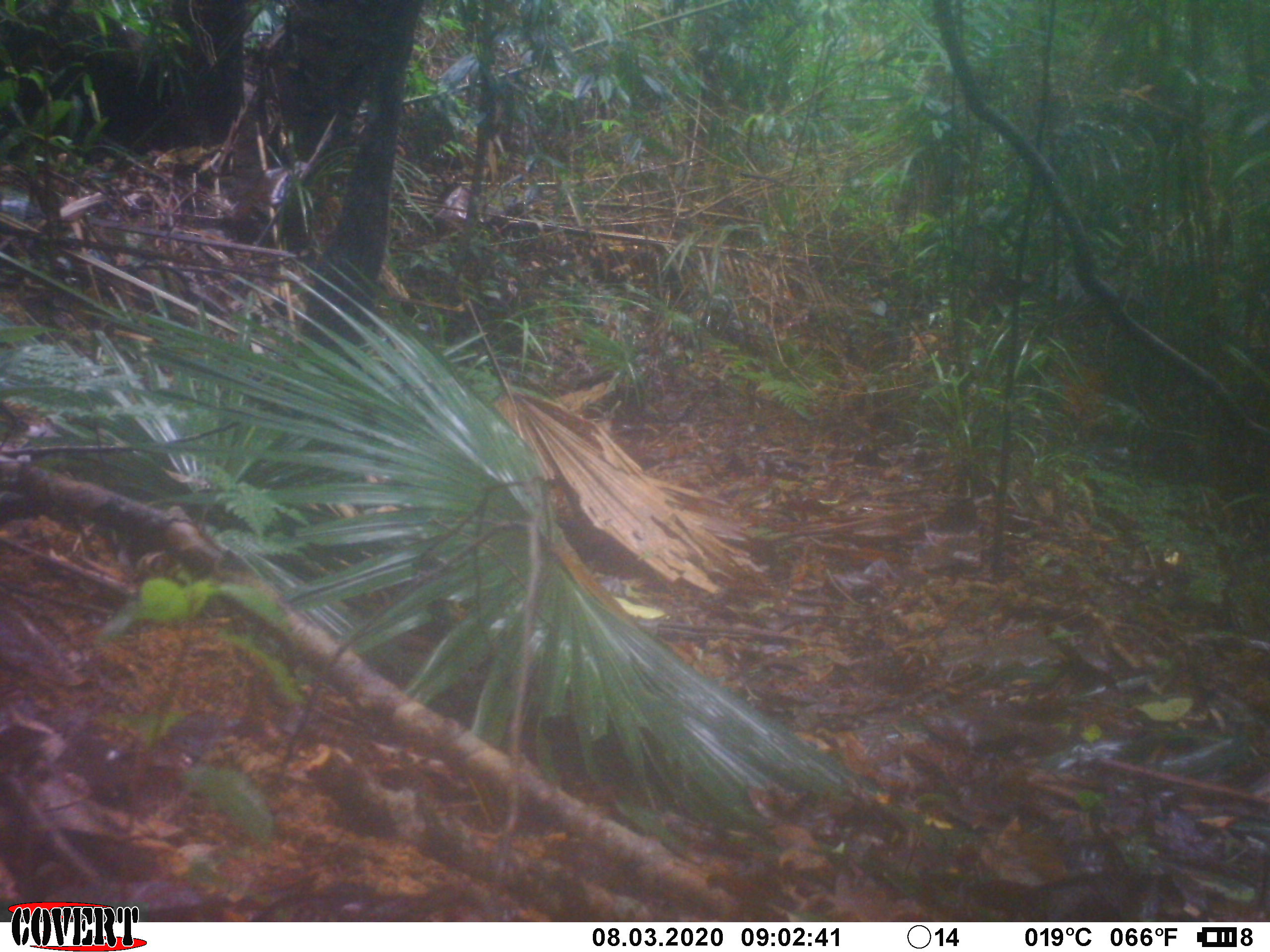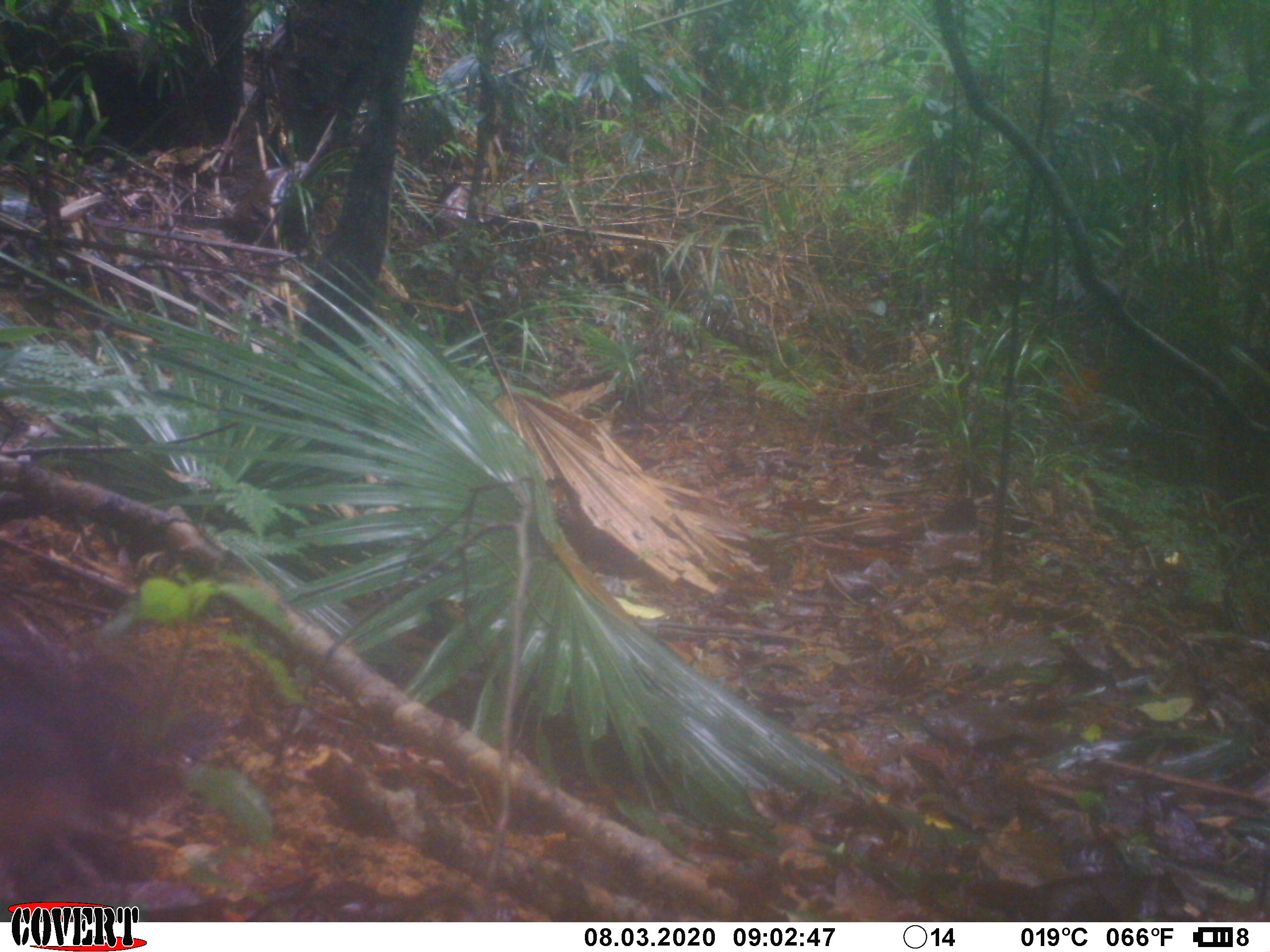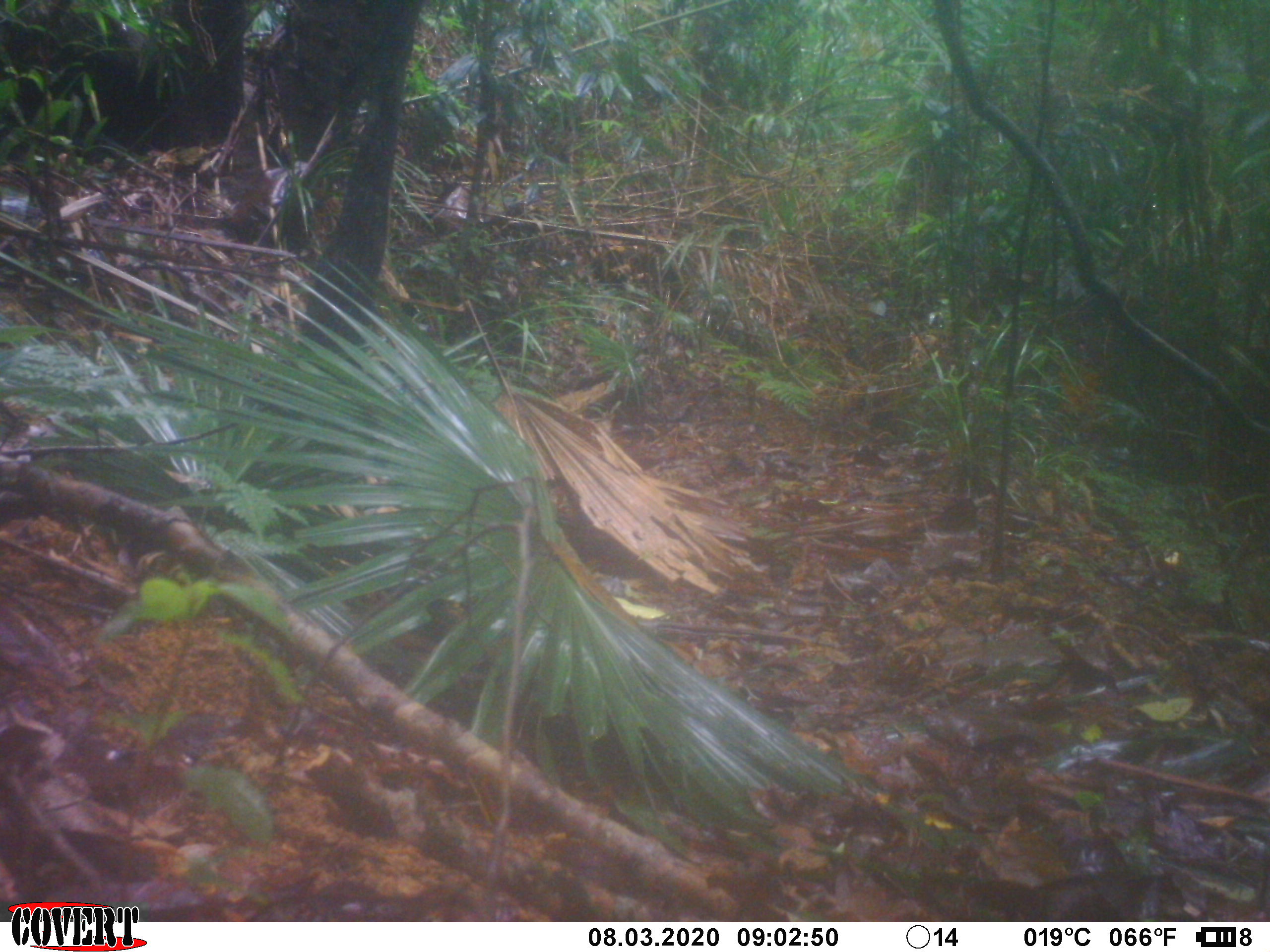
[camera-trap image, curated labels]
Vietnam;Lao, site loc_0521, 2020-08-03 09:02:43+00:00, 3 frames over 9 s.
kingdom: Animalia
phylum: Chordata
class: Aves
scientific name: Aves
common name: bird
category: unidentified bird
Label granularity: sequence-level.